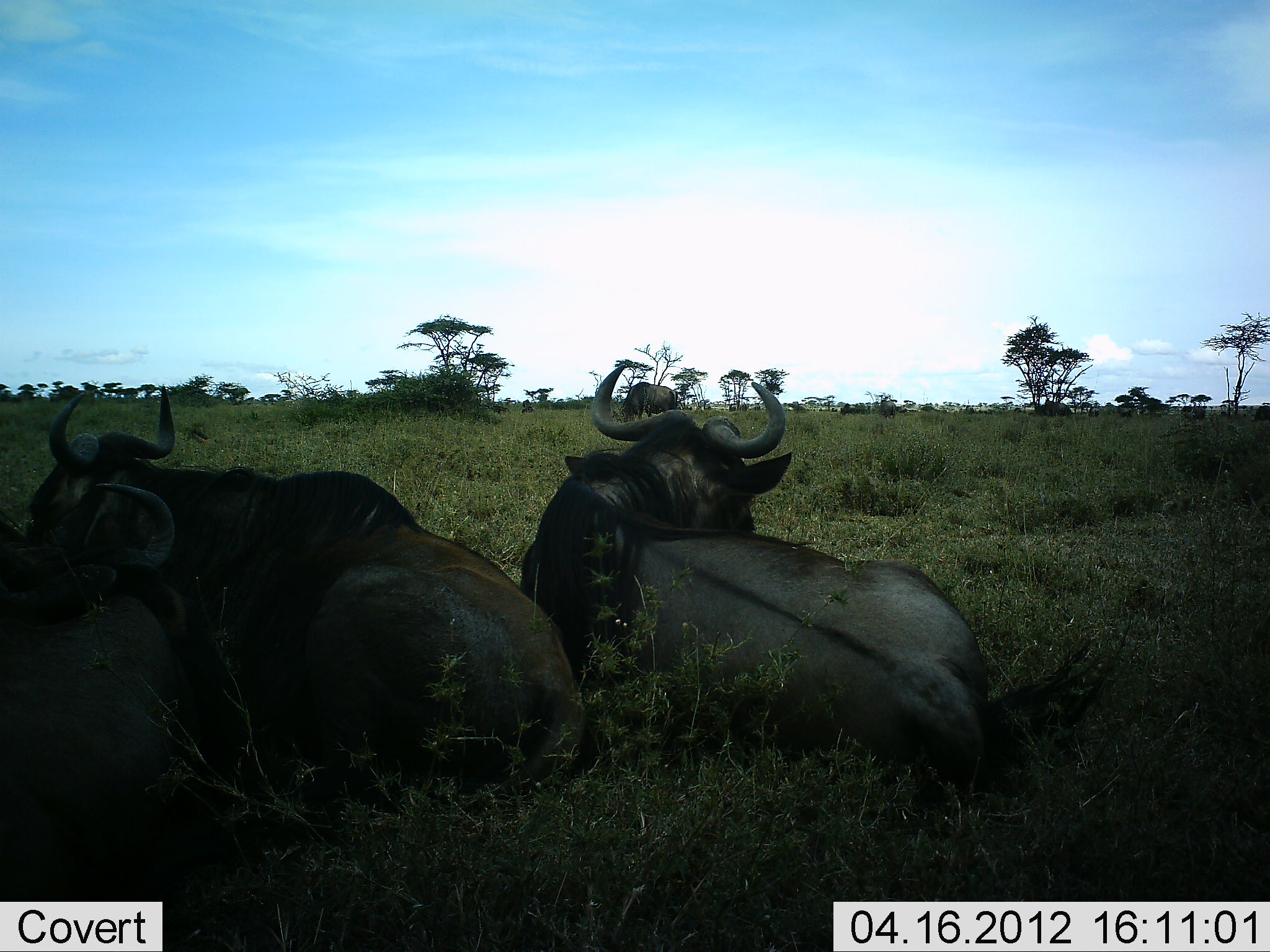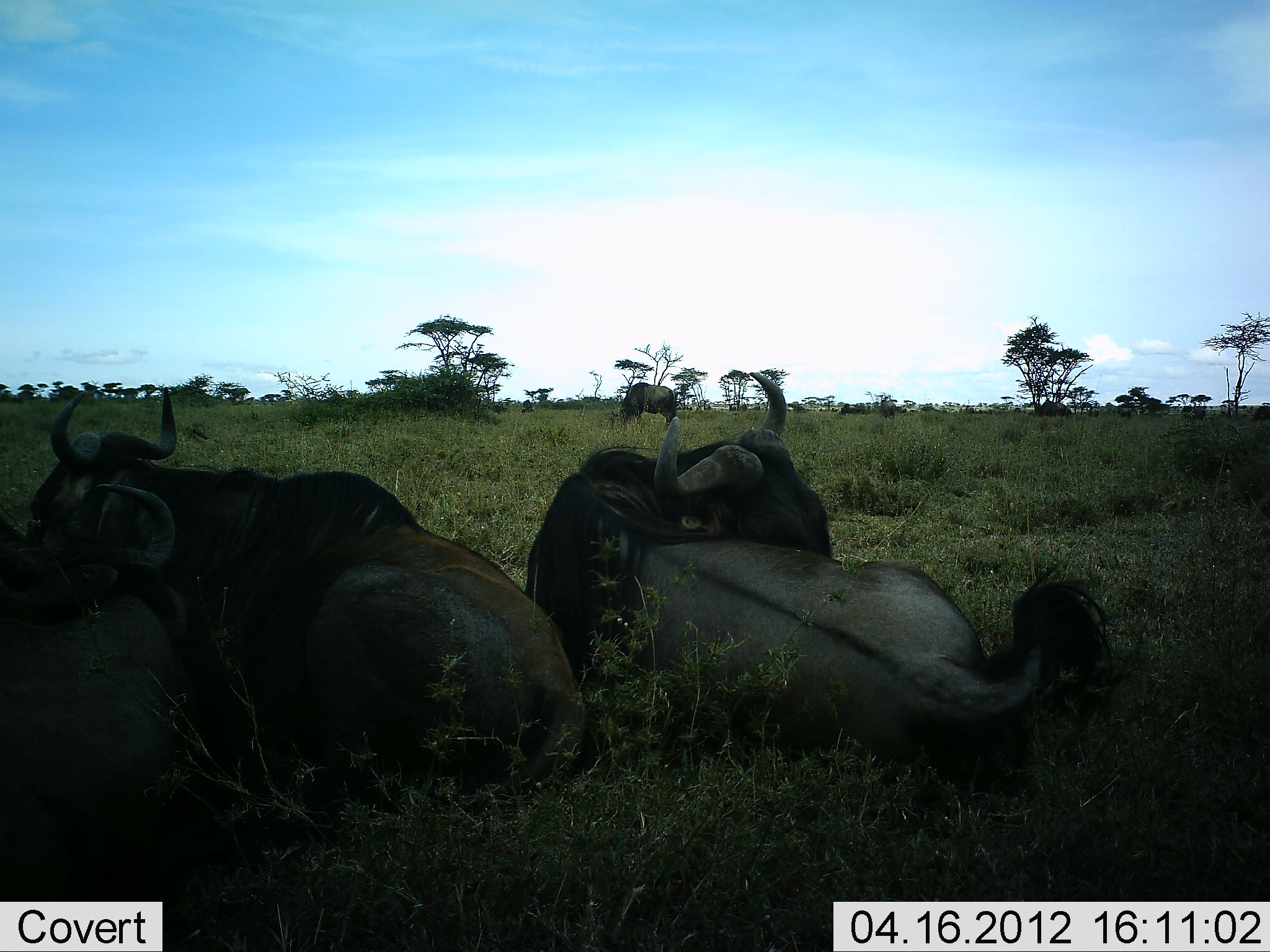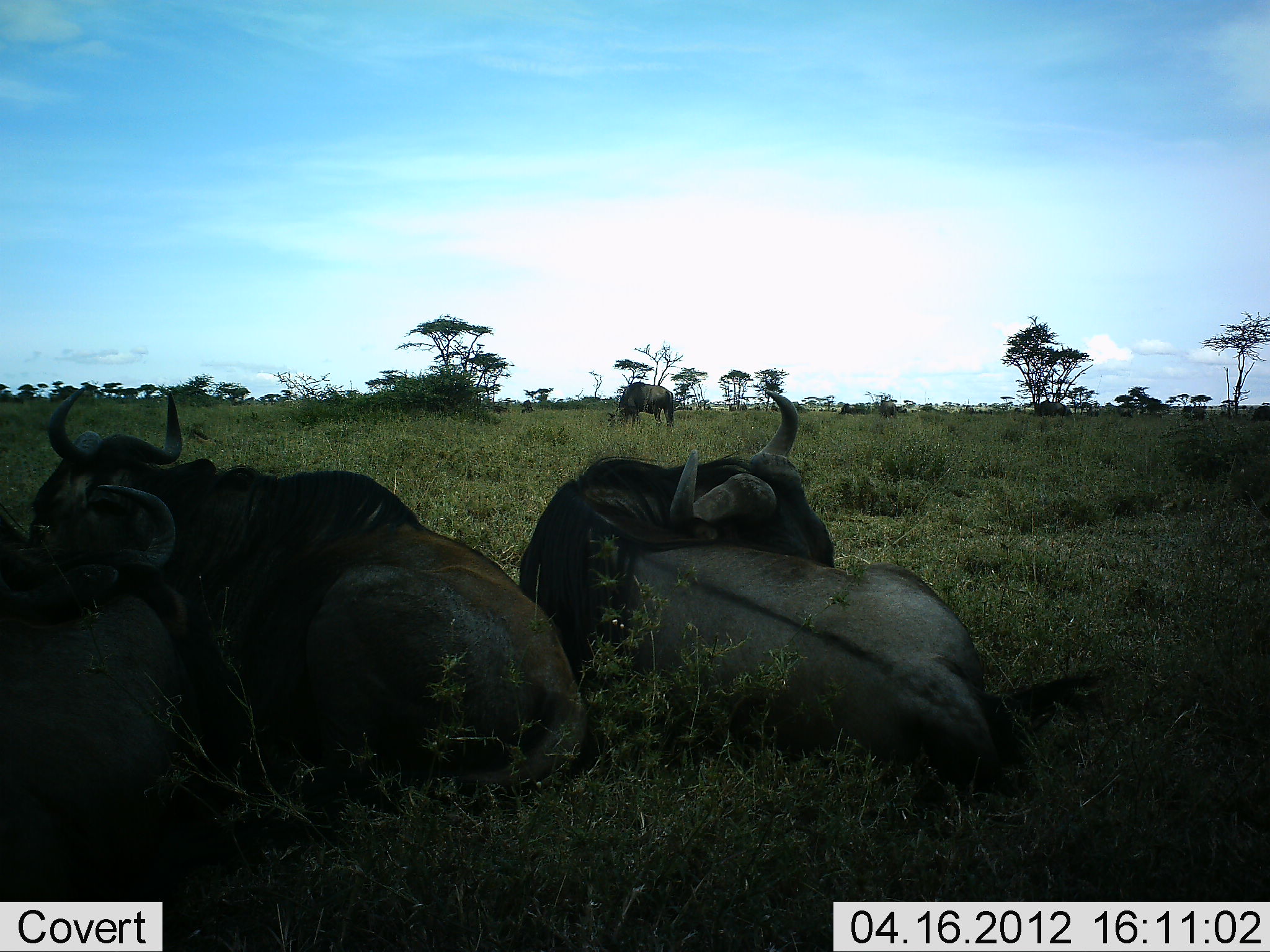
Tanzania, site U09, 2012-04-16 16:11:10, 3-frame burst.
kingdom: Animalia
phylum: Chordata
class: Mammalia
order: Artiodactyla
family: Bovidae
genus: Connochaetes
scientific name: Connochaetes taurinus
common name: blue wildebeest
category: wildebeest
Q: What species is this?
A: Wildebeest (blue wildebeest) (Connochaetes taurinus).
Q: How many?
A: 4.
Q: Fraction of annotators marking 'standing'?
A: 25%.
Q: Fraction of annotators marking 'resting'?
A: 100%.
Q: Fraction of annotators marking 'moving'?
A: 6%.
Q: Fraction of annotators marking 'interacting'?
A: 0%.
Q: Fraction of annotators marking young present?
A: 0%.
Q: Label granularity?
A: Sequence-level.